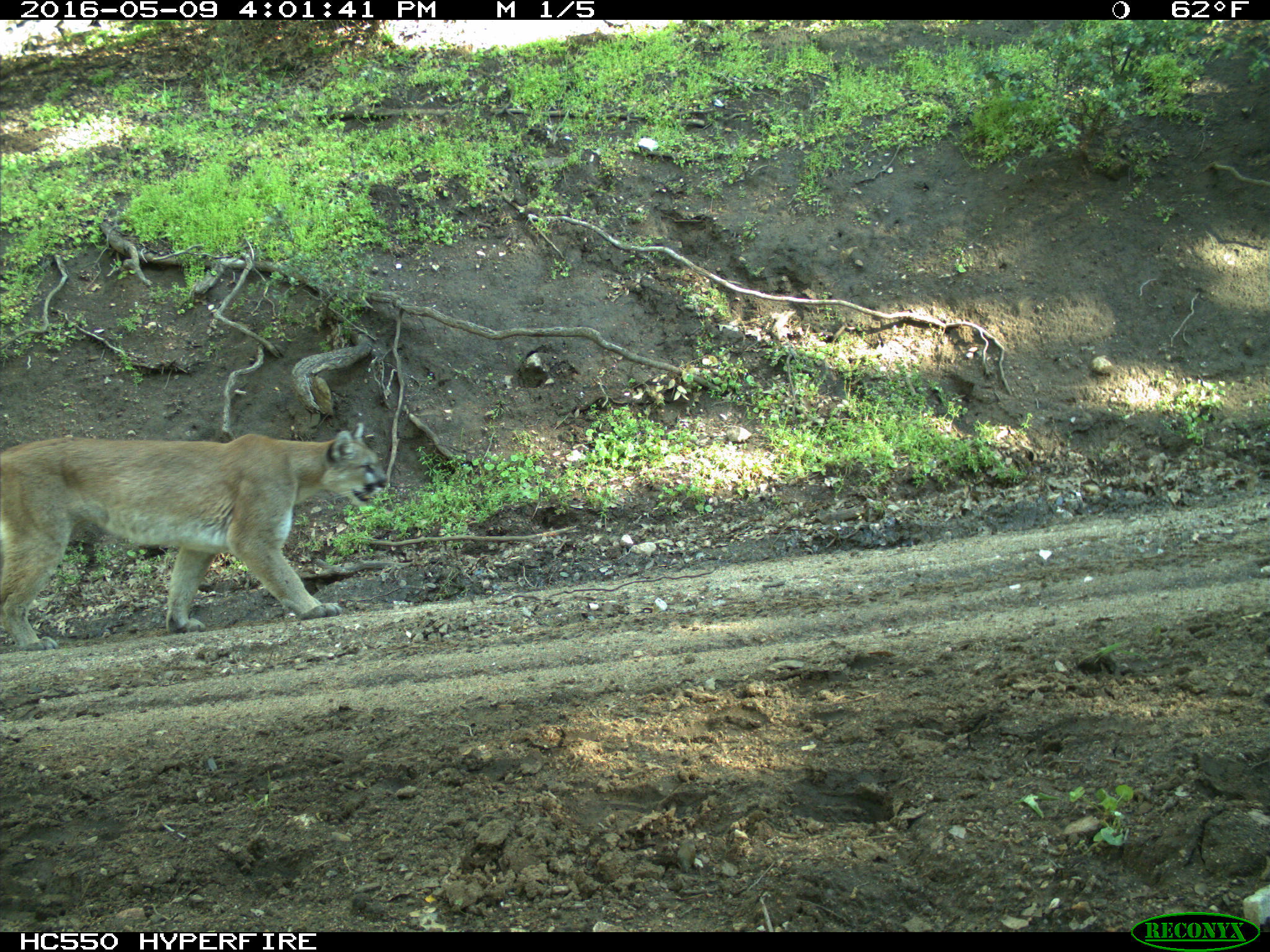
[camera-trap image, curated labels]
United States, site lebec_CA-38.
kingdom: Animalia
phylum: Chordata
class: Mammalia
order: Carnivora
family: Felidae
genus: Puma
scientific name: Puma concolor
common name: mountain lion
Puma concolor (mountain lion).